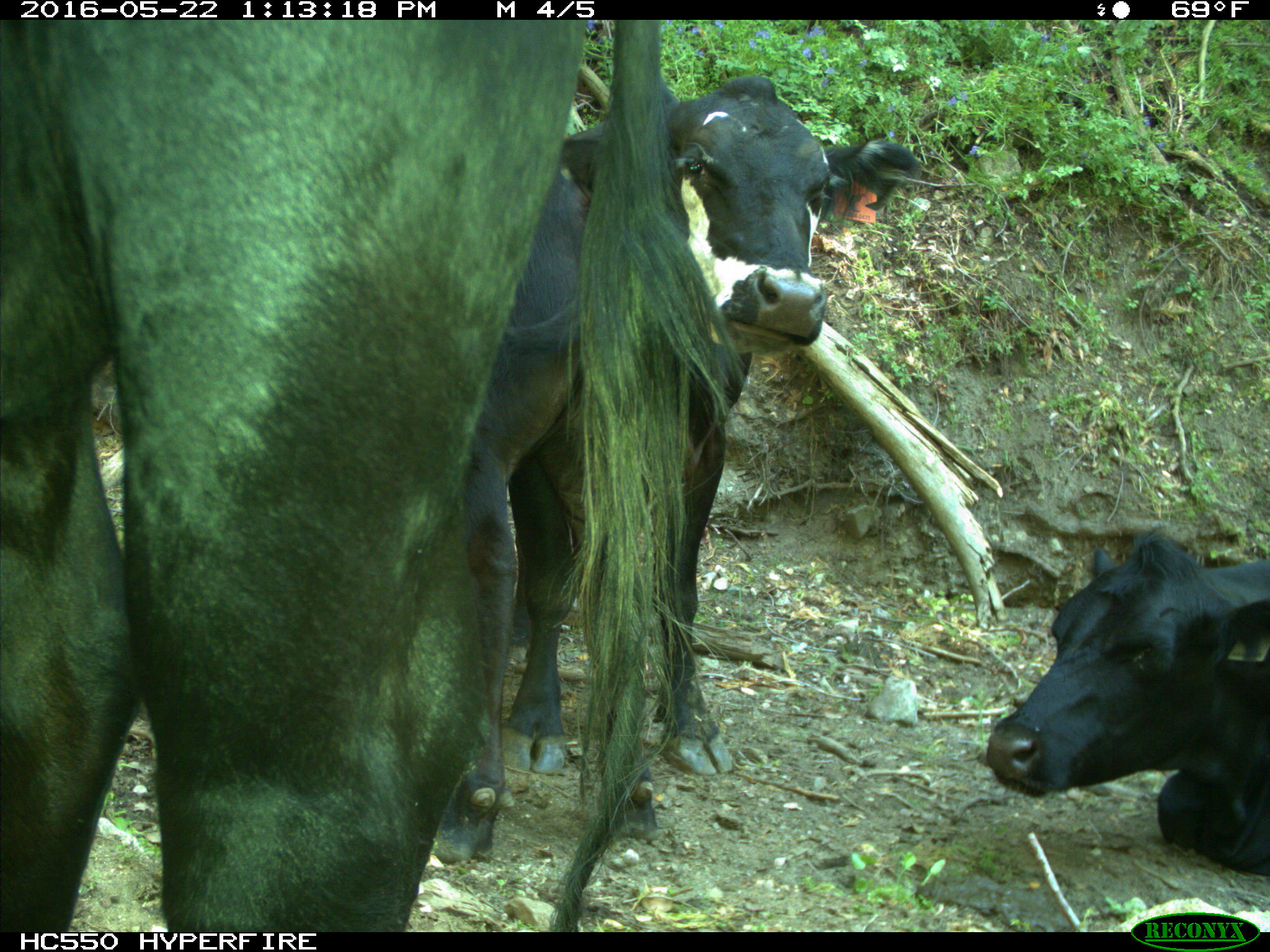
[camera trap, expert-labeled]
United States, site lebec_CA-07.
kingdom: Animalia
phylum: Chordata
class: Mammalia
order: Artiodactyla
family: Bovidae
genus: Bos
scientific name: Bos taurus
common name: domestic cow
Bos taurus (domestic cow).